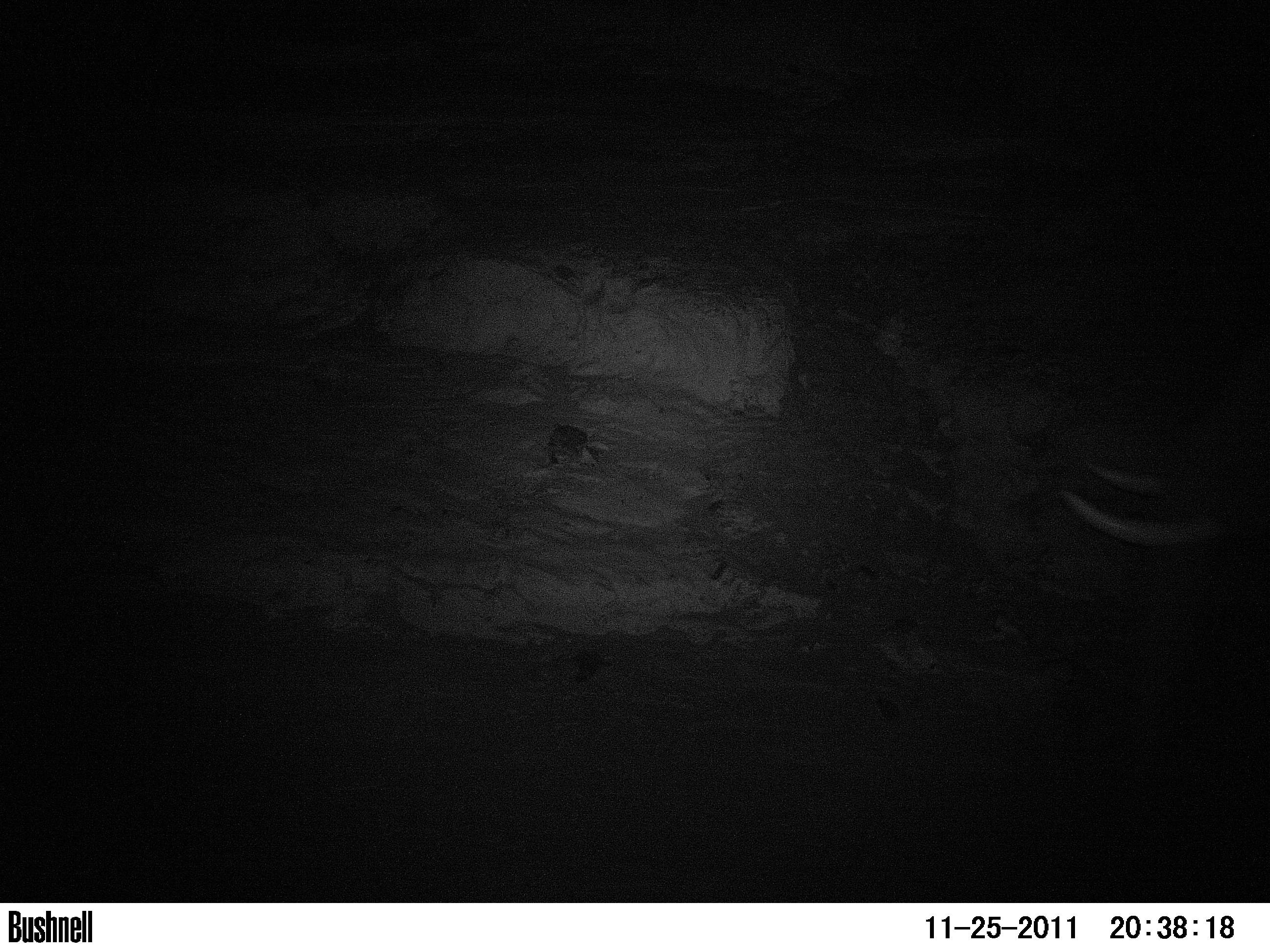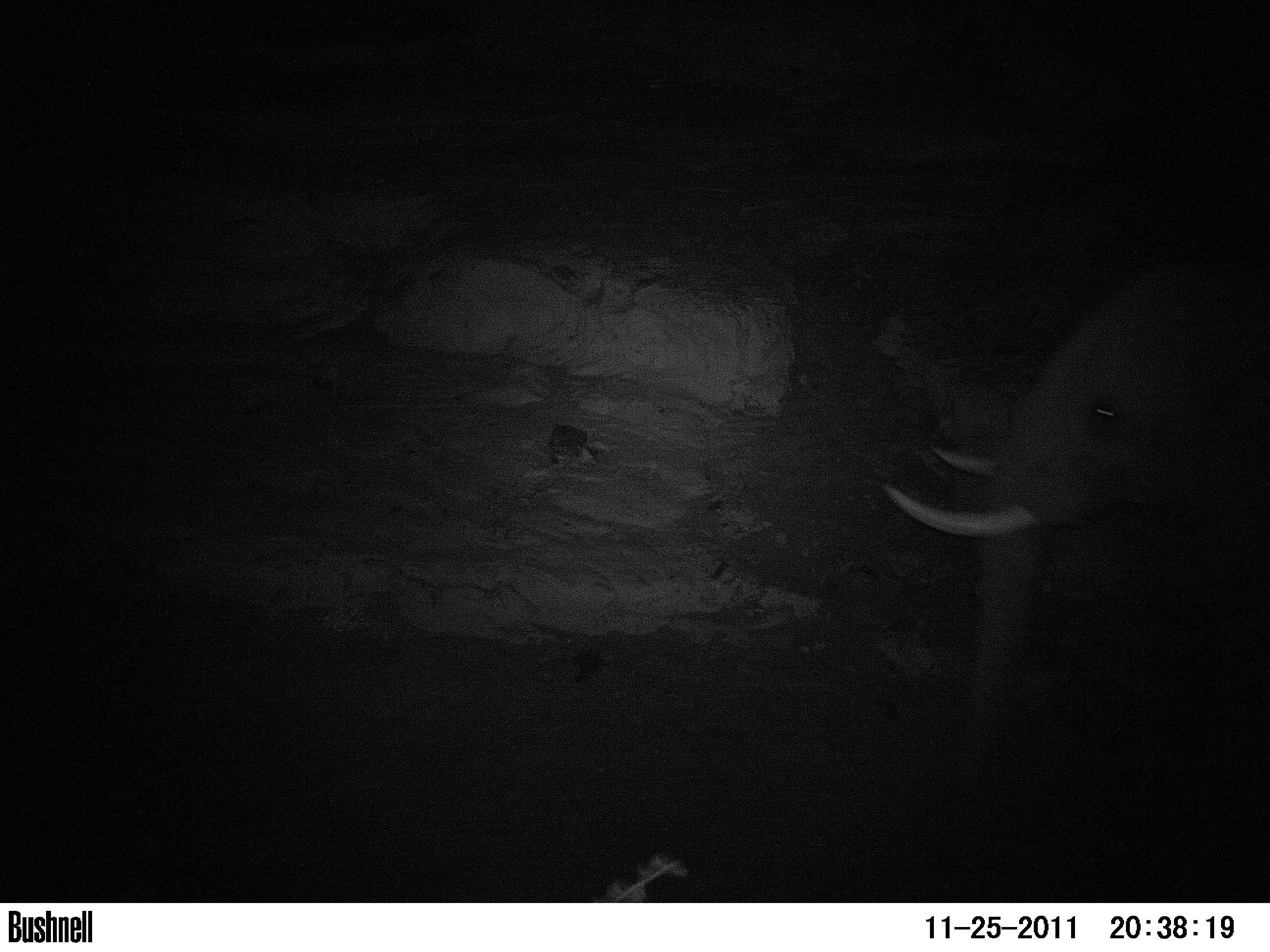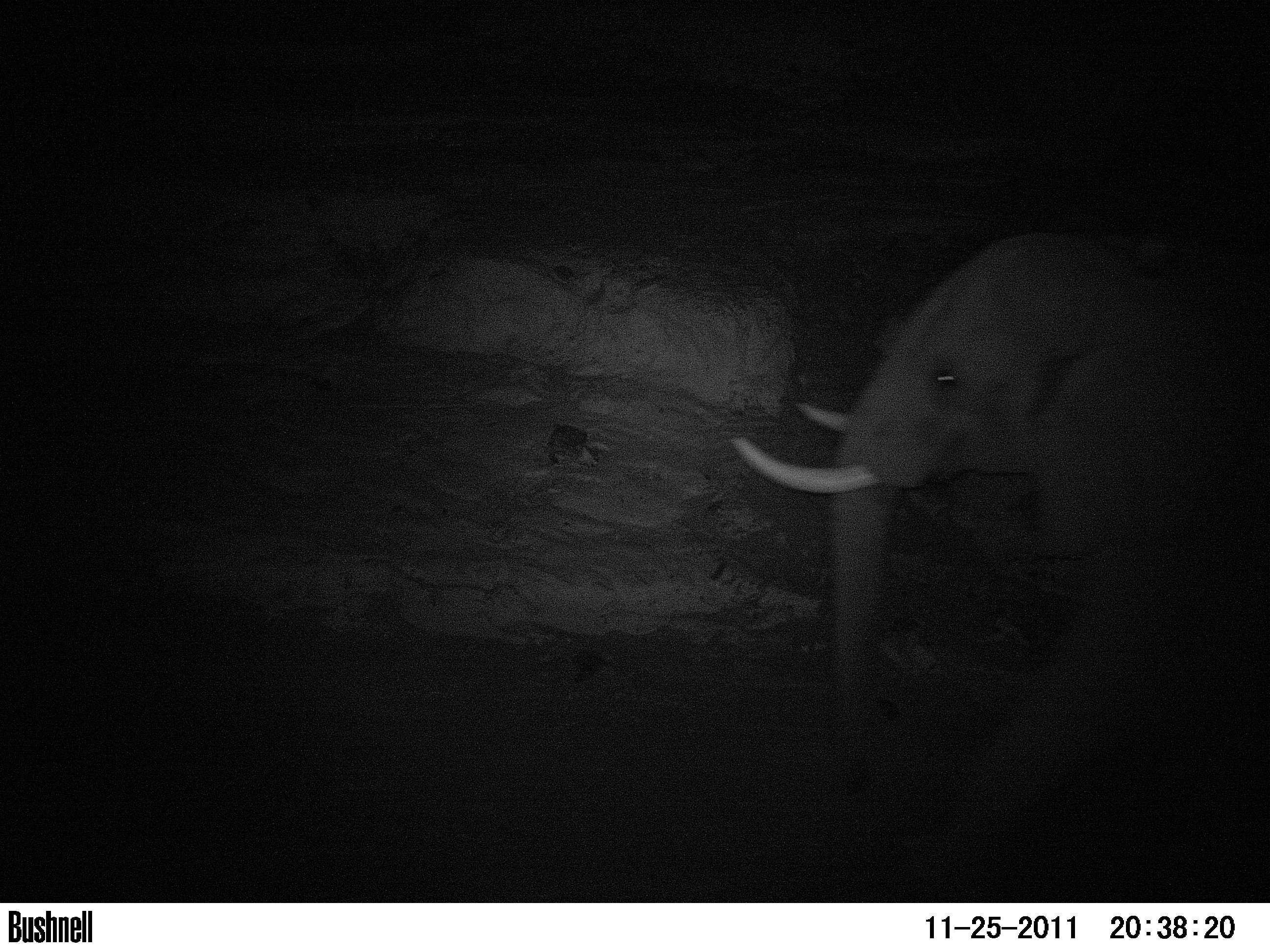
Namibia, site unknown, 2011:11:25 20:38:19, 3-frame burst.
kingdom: Animalia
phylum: Chordata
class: Mammalia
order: Proboscidea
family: Elephantidae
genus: Loxodonta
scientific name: Loxodonta africana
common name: african elephant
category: loxodanta africana